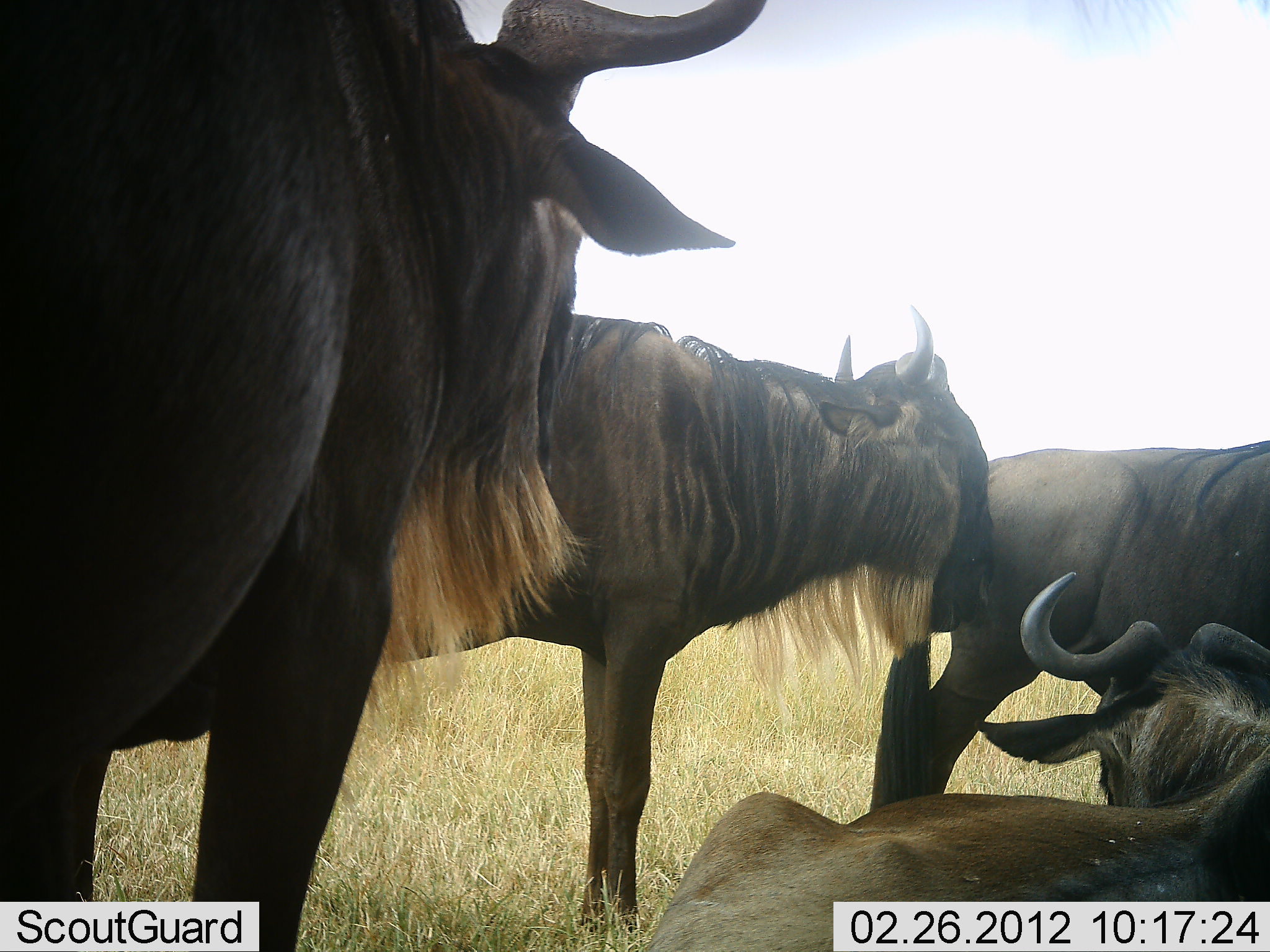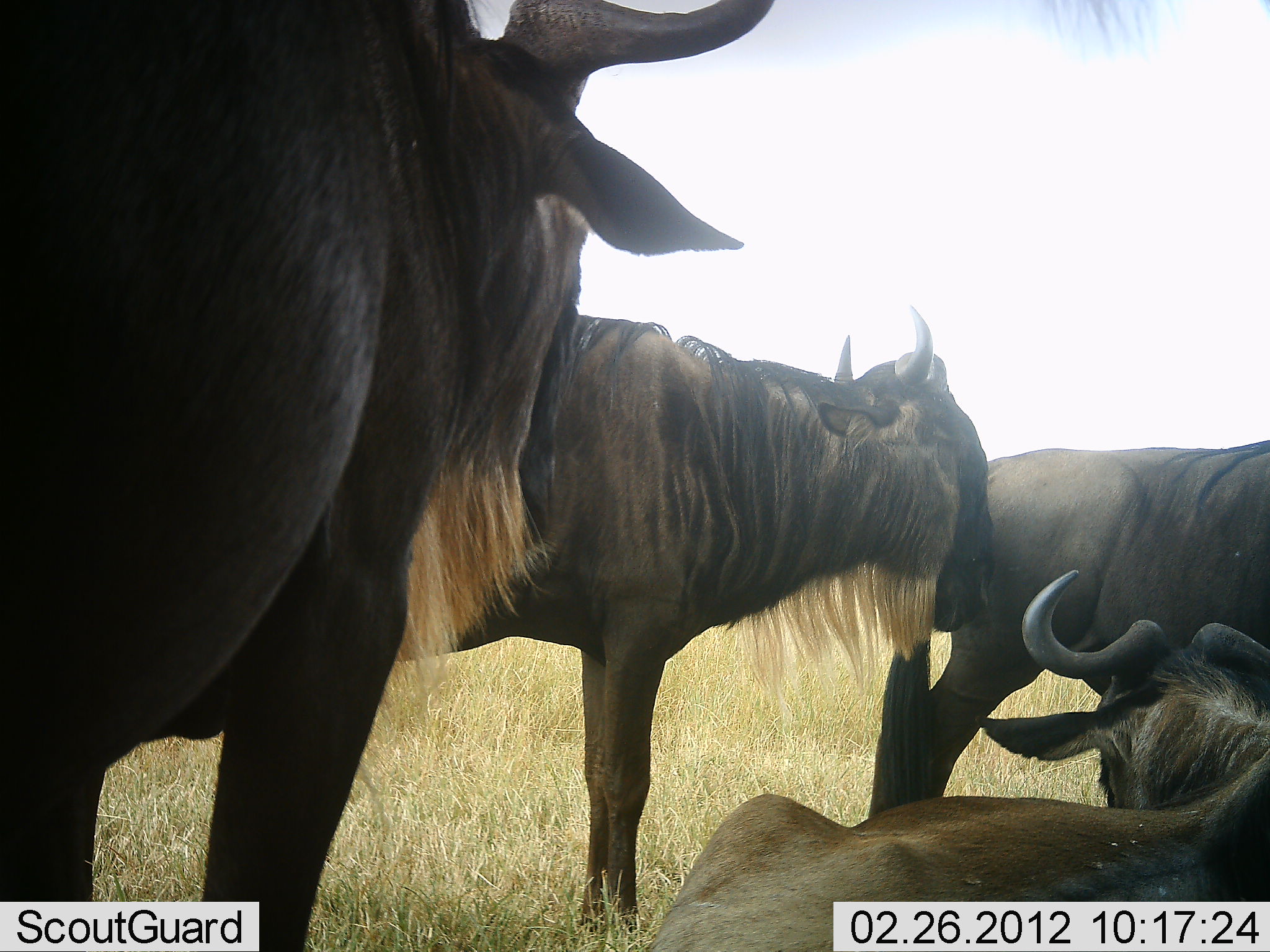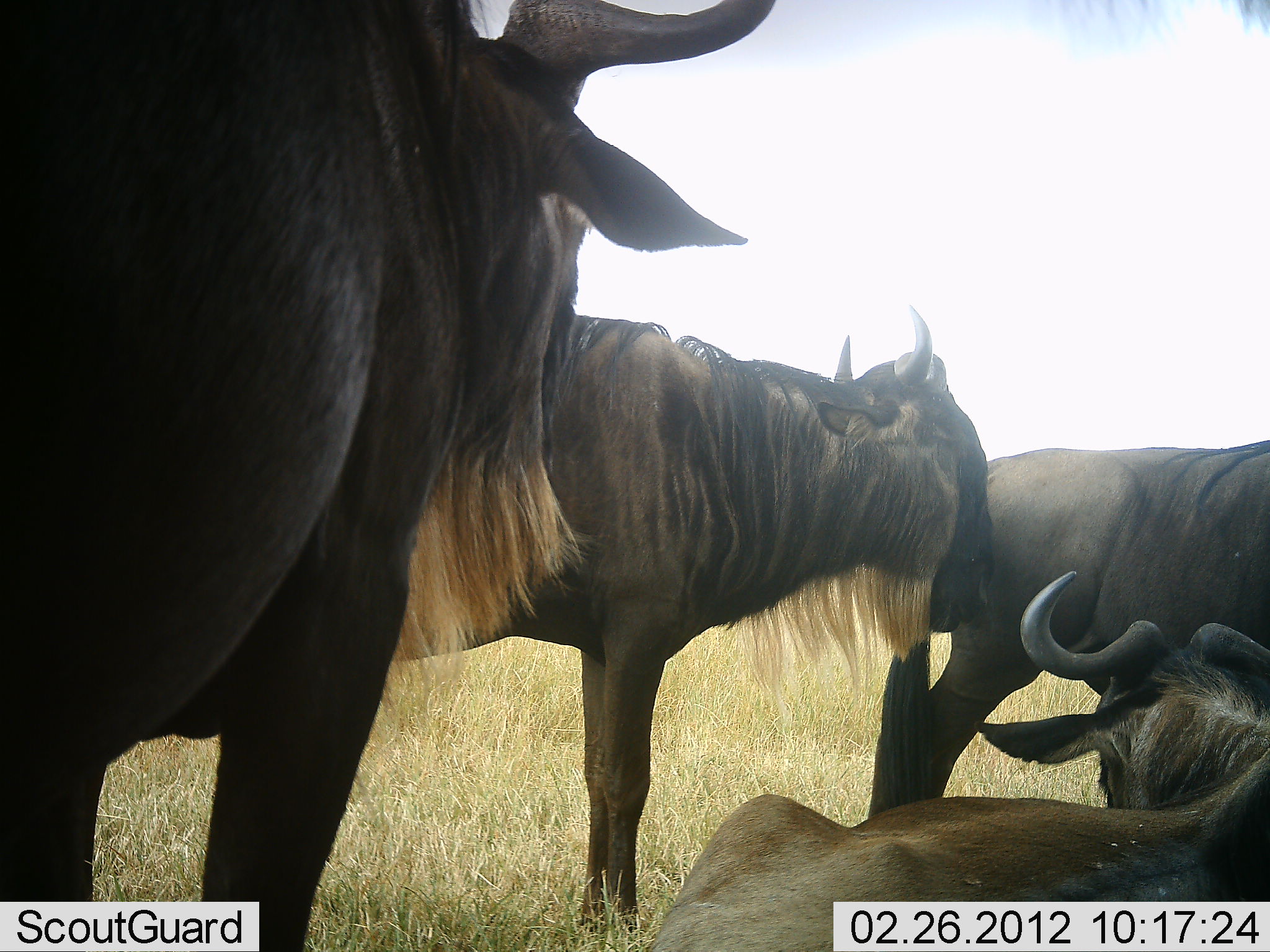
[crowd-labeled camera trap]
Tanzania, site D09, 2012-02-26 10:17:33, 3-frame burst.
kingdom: Animalia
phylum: Chordata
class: Mammalia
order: Artiodactyla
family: Bovidae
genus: Connochaetes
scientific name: Connochaetes taurinus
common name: blue wildebeest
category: wildebeest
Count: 4.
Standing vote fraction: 86%.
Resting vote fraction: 93%.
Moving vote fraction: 0%.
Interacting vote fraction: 14%.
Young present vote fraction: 0%.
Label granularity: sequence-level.